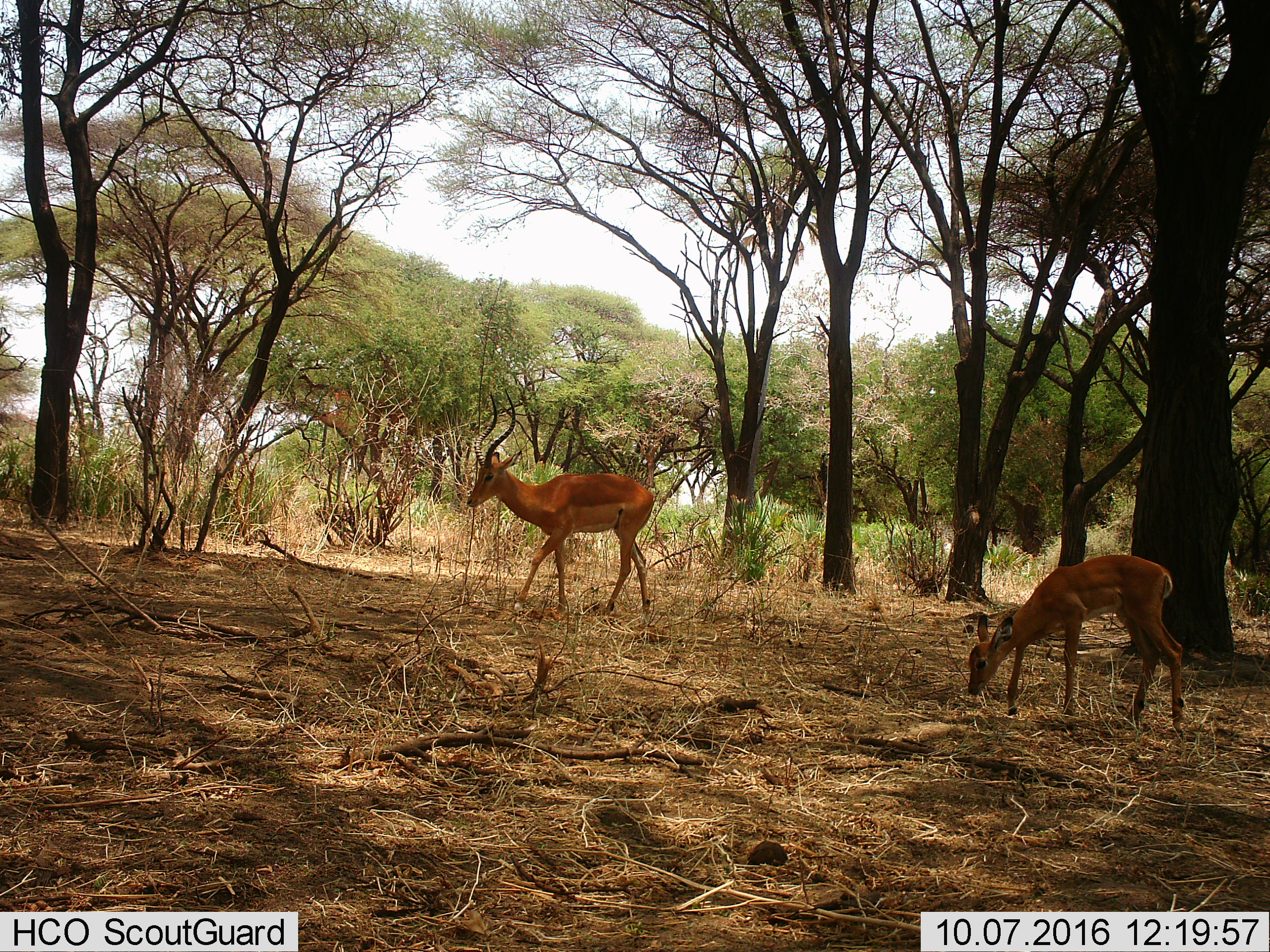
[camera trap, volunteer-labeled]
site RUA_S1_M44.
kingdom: Animalia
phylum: Chordata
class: Mammalia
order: Artiodactyla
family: Bovidae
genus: Aepyceros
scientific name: Aepyceros melampus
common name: impala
Impala (Aepyceros melampus), count 2. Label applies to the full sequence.